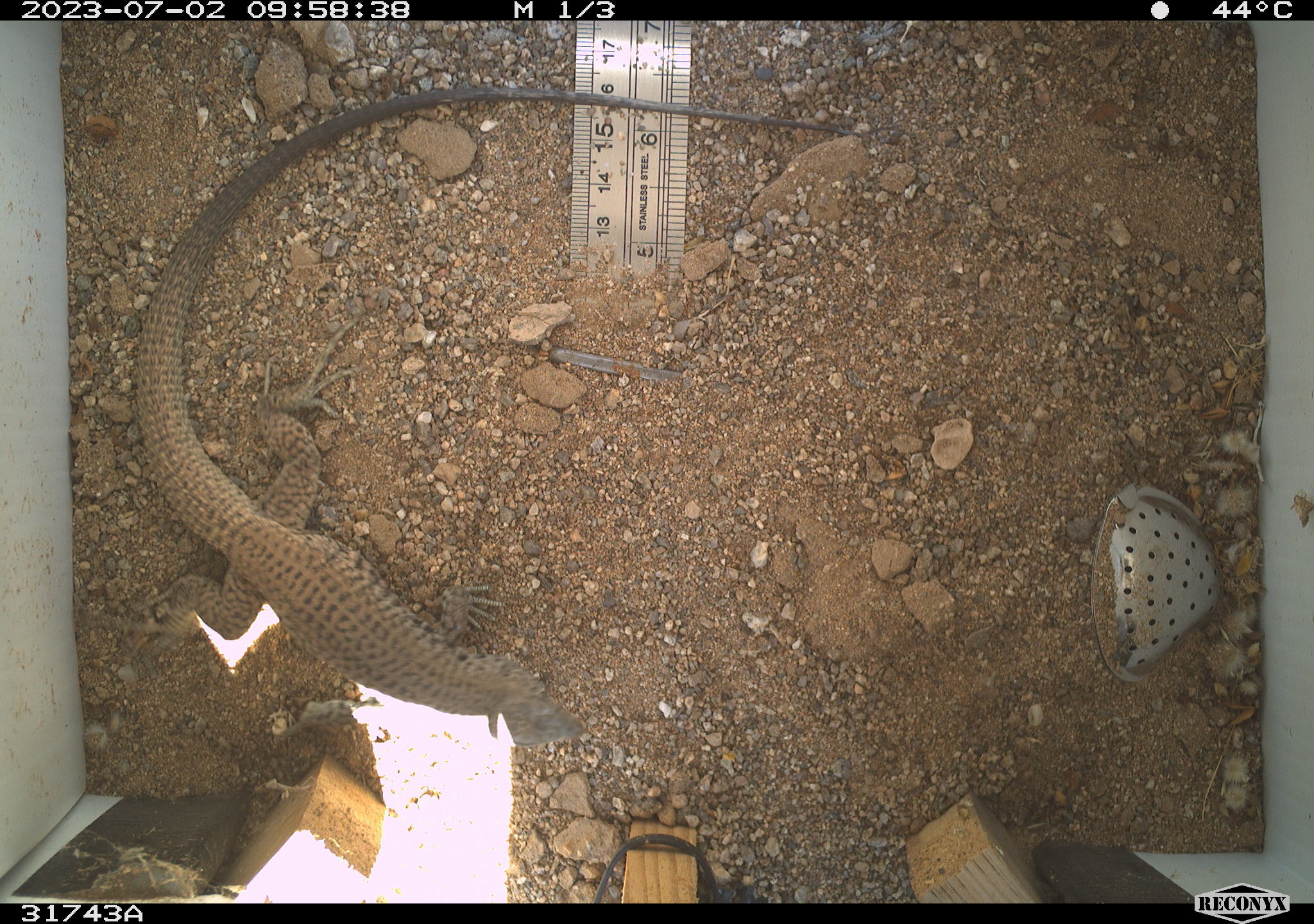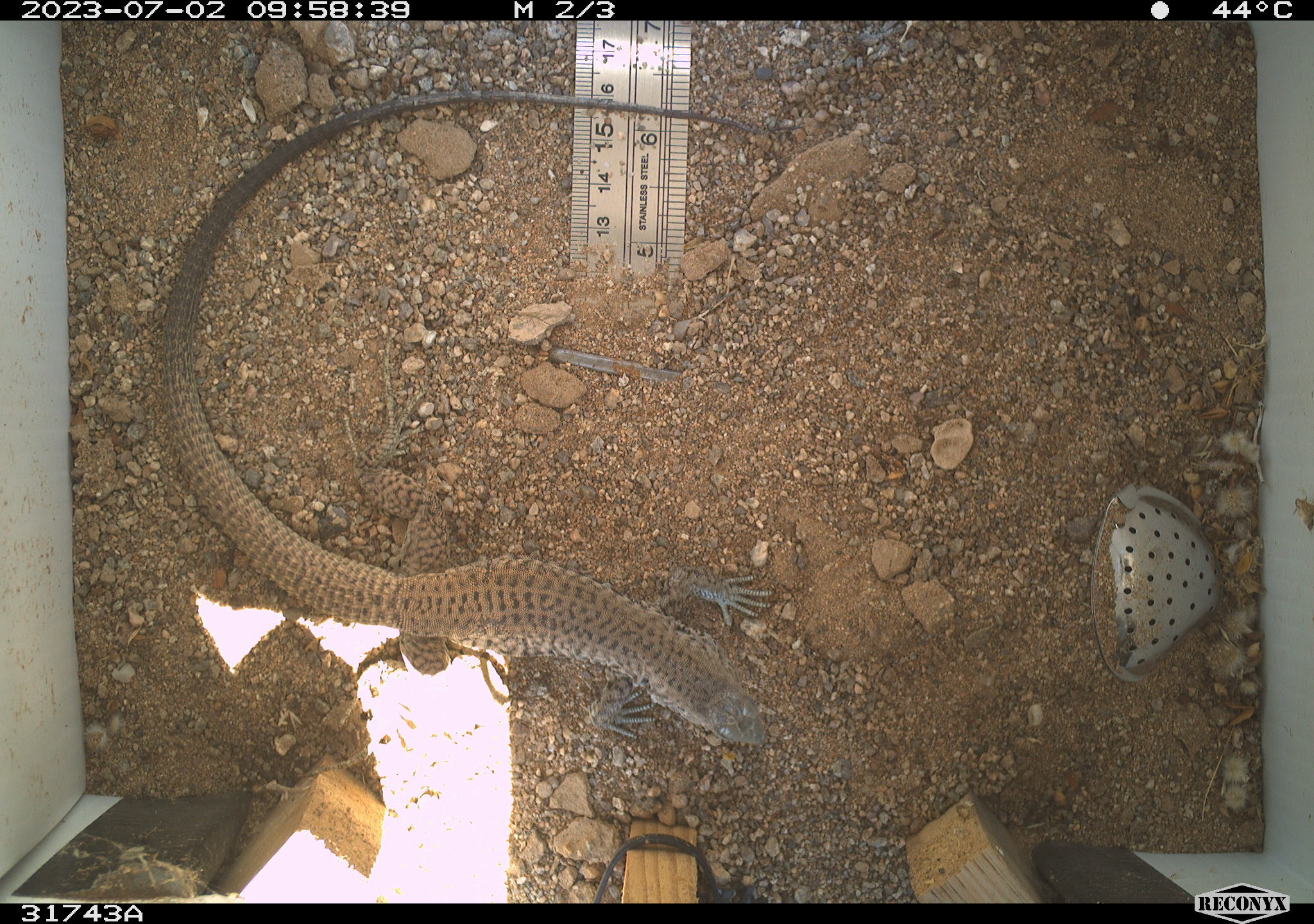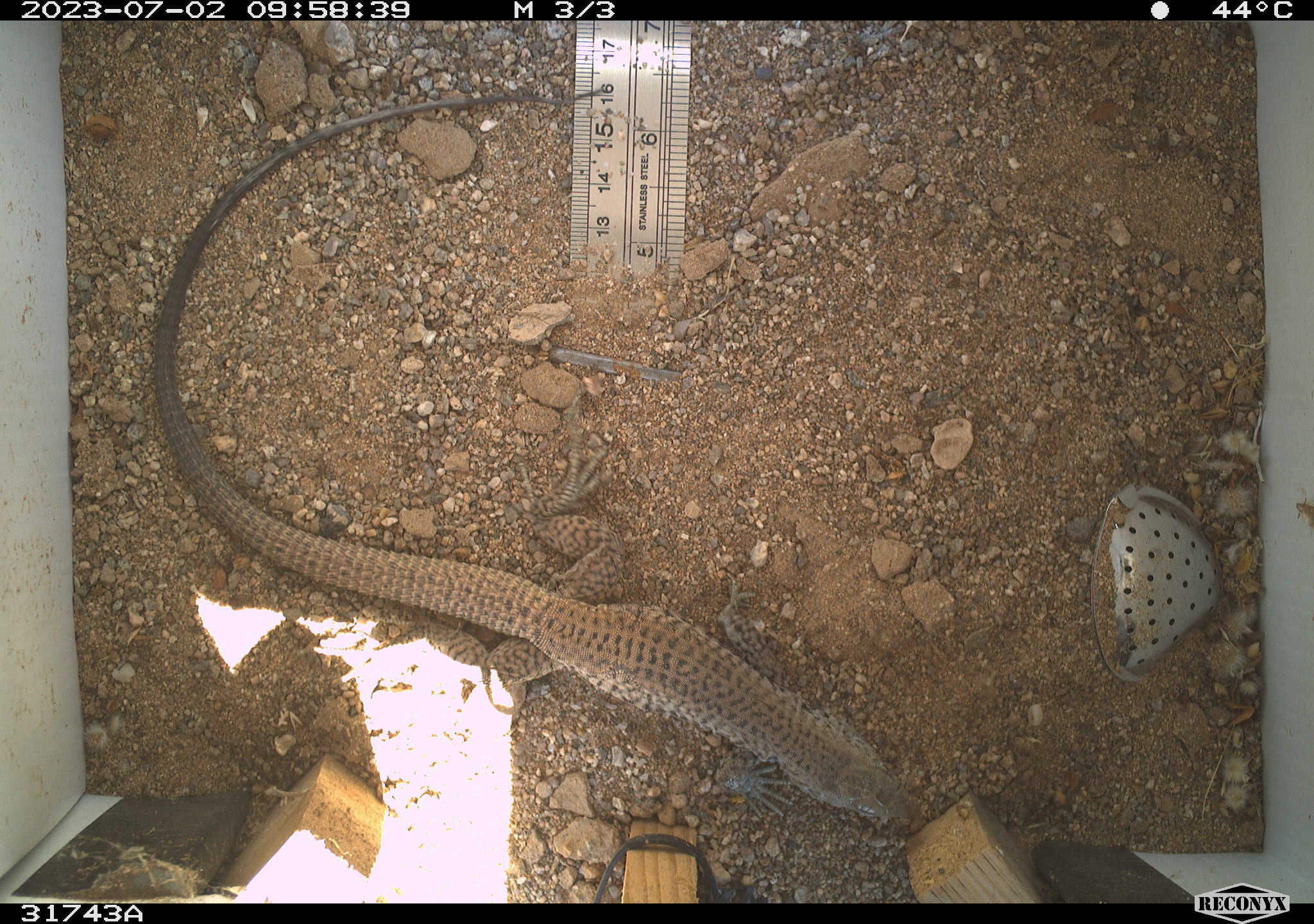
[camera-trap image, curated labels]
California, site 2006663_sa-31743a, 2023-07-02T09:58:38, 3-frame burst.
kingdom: Animalia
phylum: Chordata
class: Reptilia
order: Squamata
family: Teiidae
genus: Aspidoscelis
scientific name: Aspidoscelis tigris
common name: western whiptail